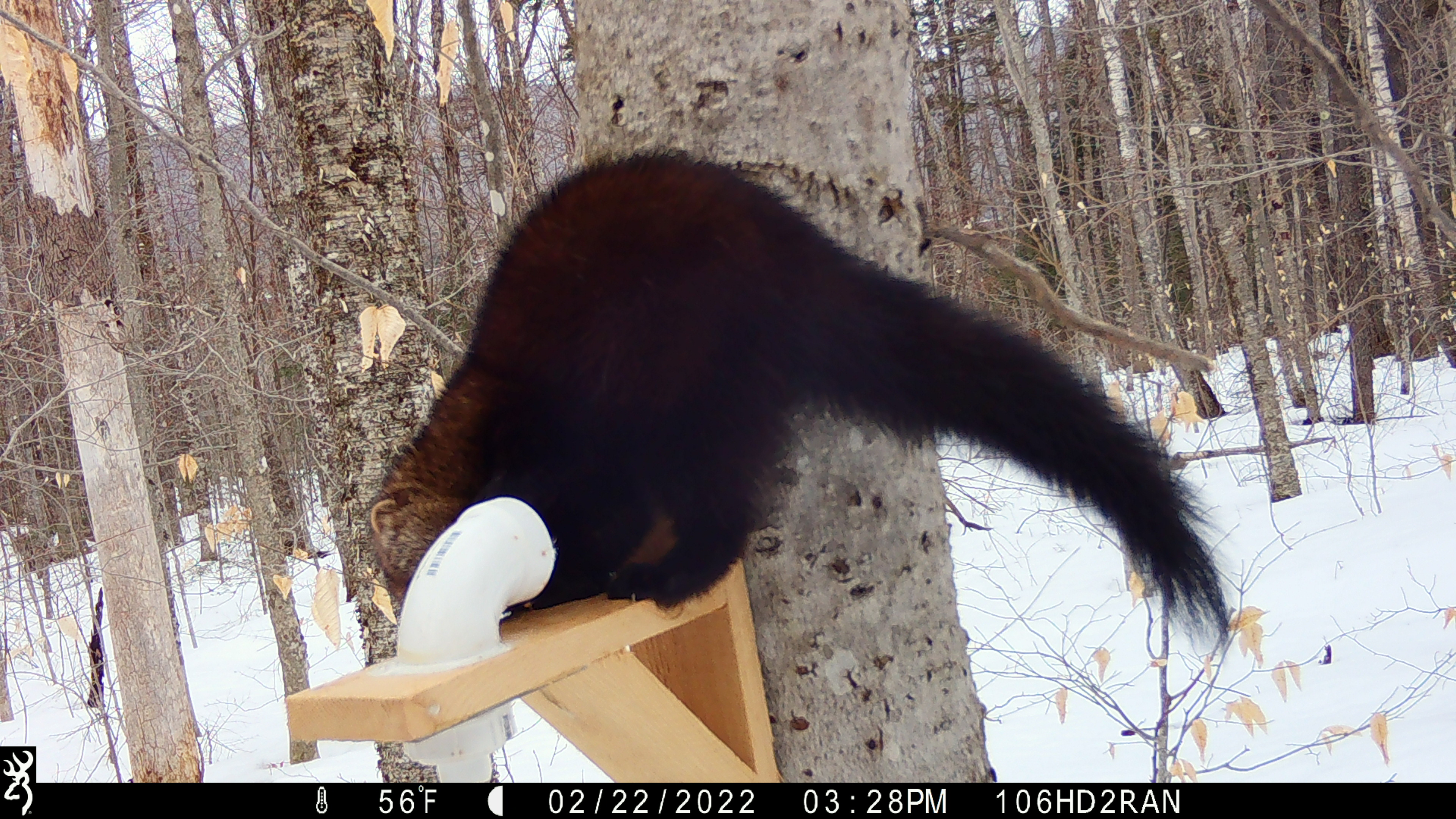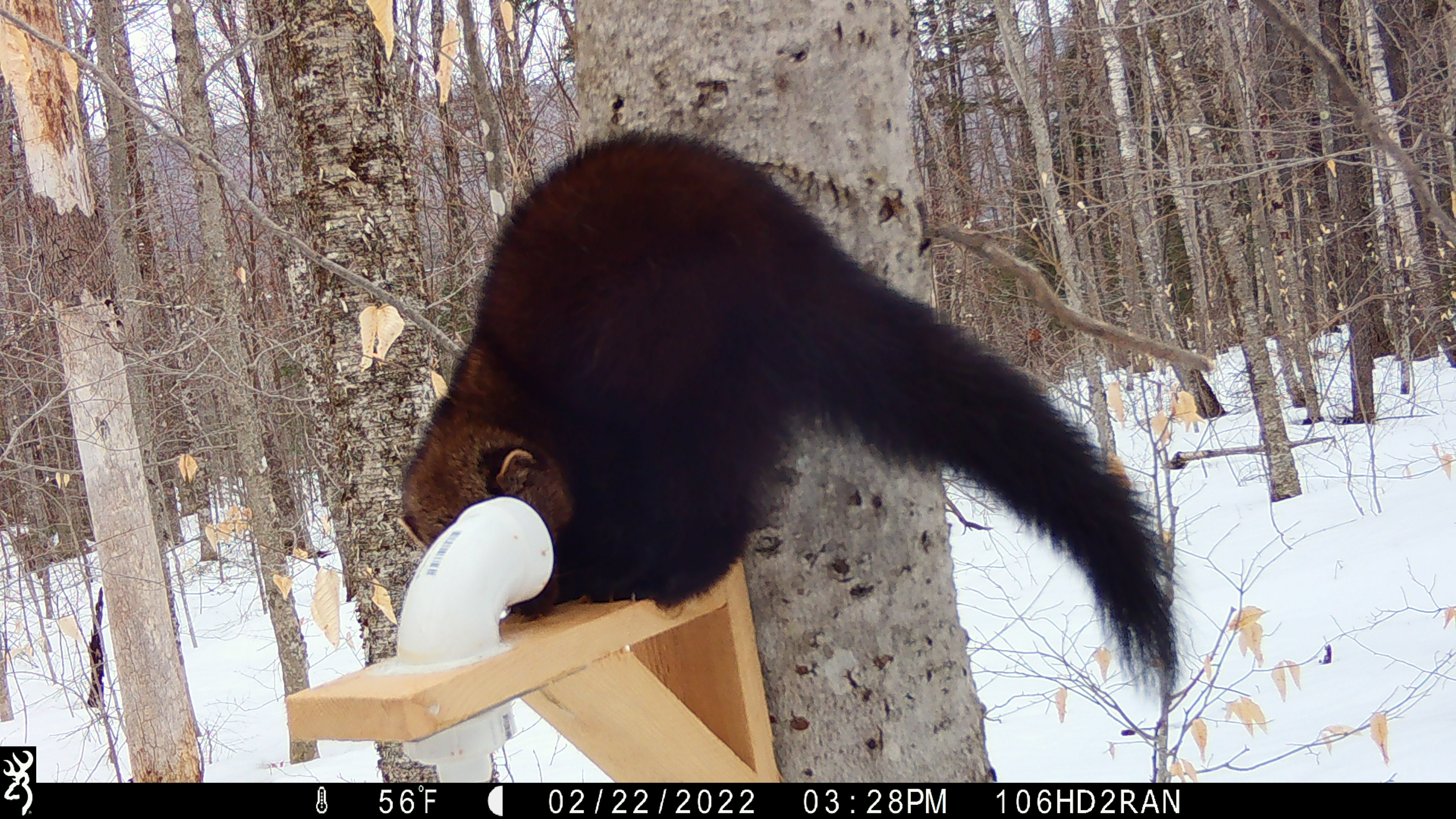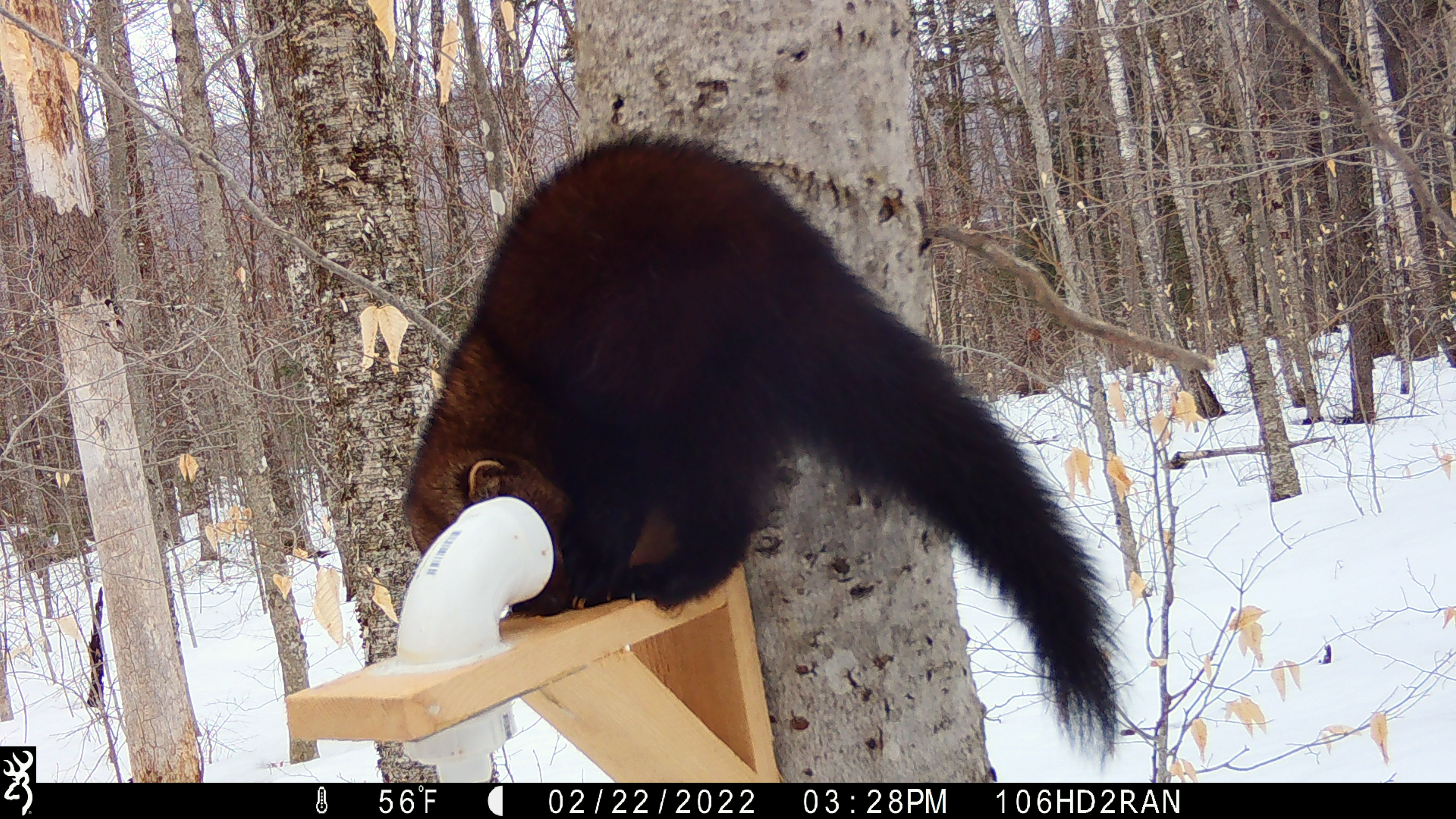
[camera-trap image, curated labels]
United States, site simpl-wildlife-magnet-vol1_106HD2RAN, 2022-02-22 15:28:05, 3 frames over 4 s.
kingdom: Animalia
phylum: Chordata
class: Mammalia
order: Carnivora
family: Mustelidae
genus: Pekania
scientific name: Pekania pennanti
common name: fisher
Fisher (Pekania pennanti).